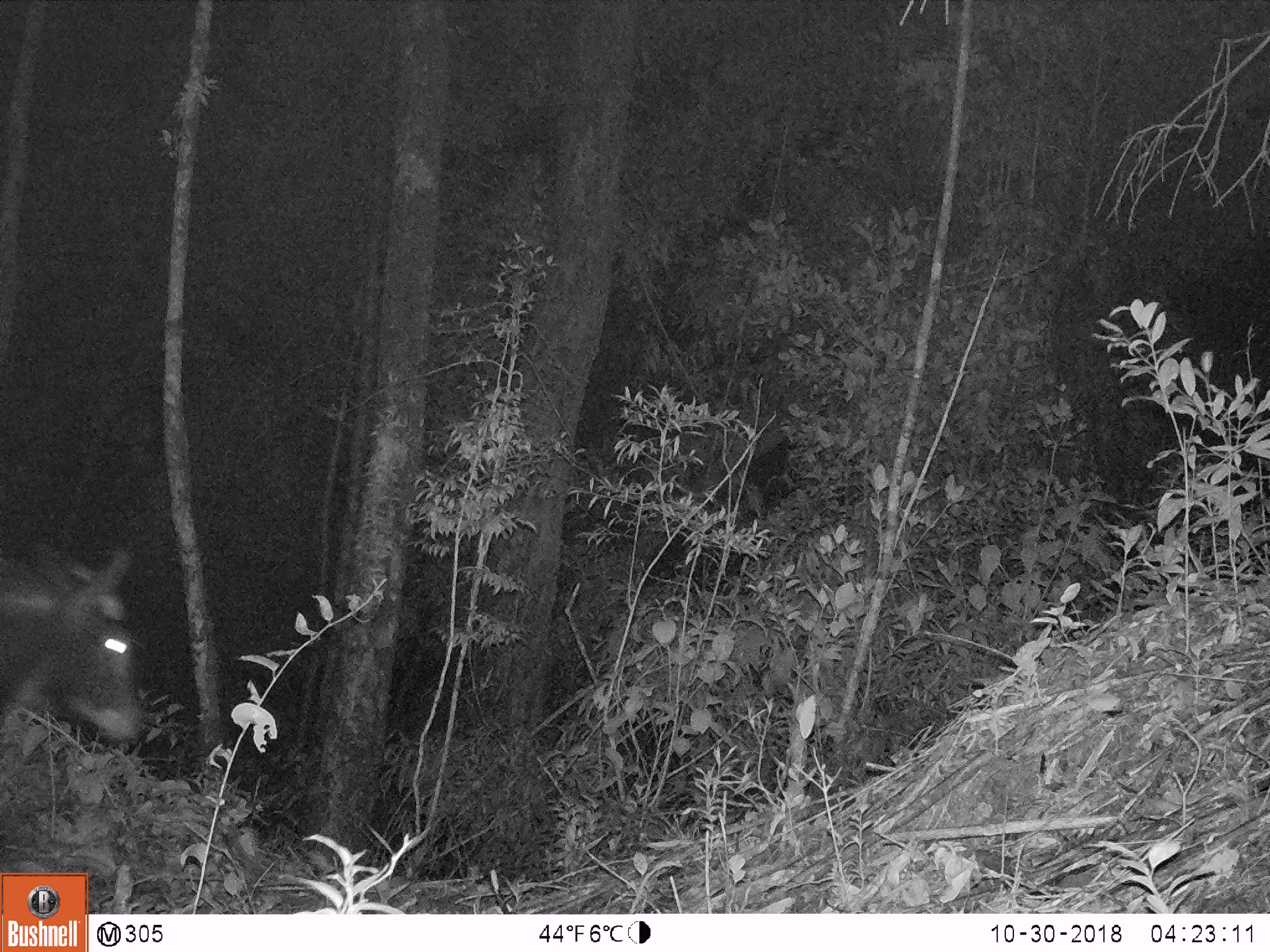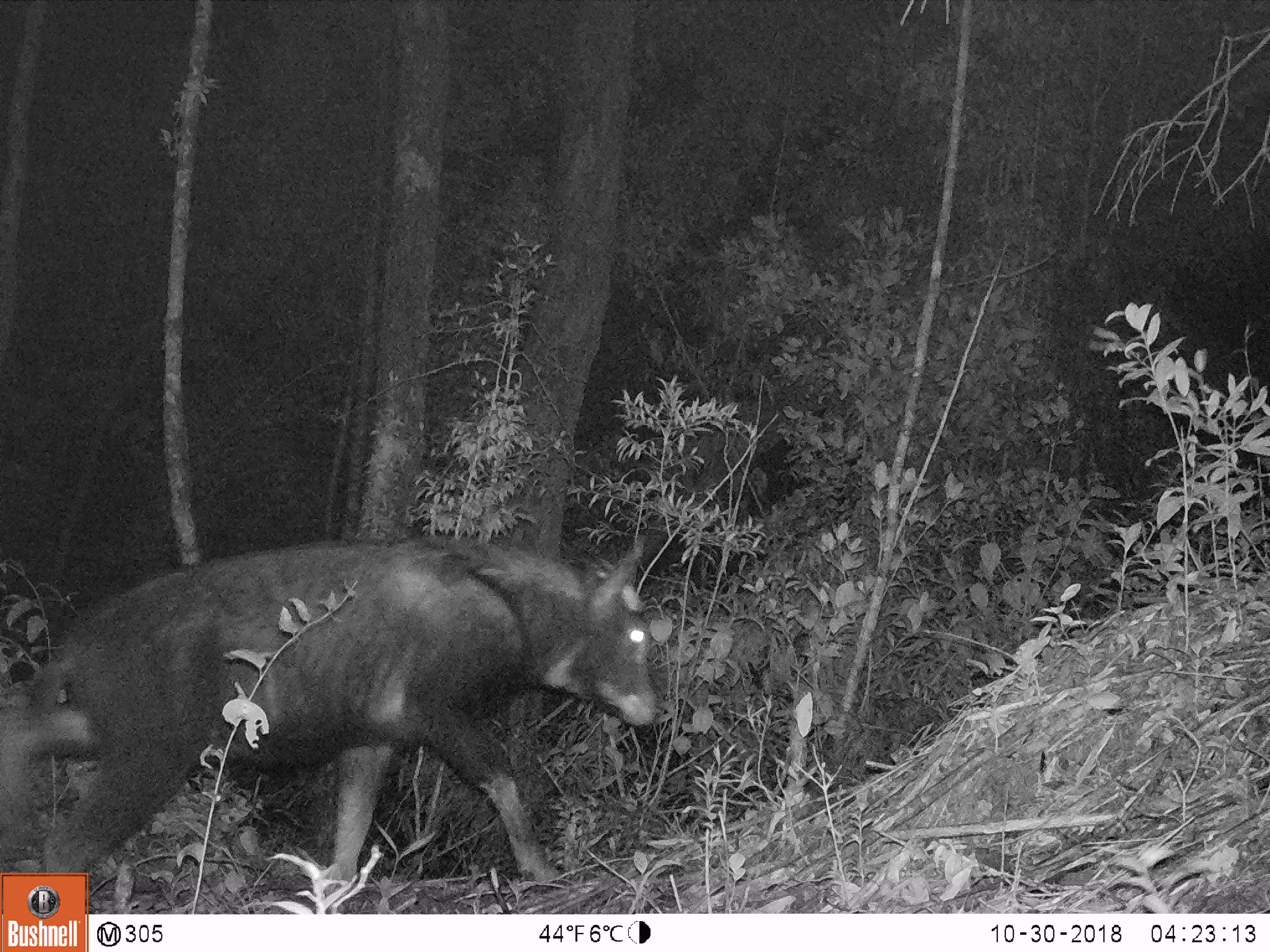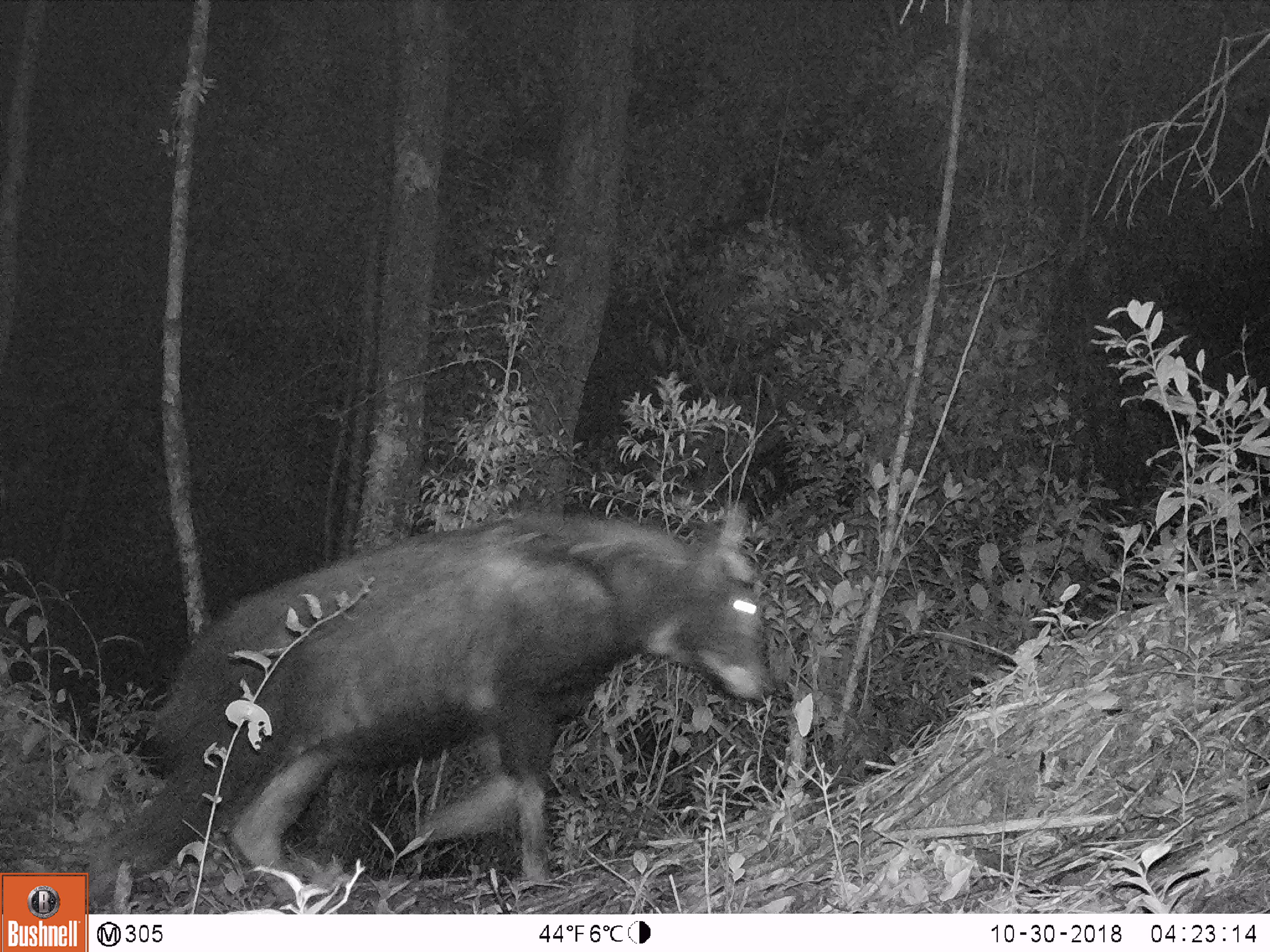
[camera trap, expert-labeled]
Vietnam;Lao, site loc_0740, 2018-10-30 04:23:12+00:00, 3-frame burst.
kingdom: Animalia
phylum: Chordata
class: Mammalia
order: Artiodactyla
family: Bovidae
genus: Capricornis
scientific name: Capricornis sumatraensis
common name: chinese serow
Chinese serow (Capricornis sumatraensis). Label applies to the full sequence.